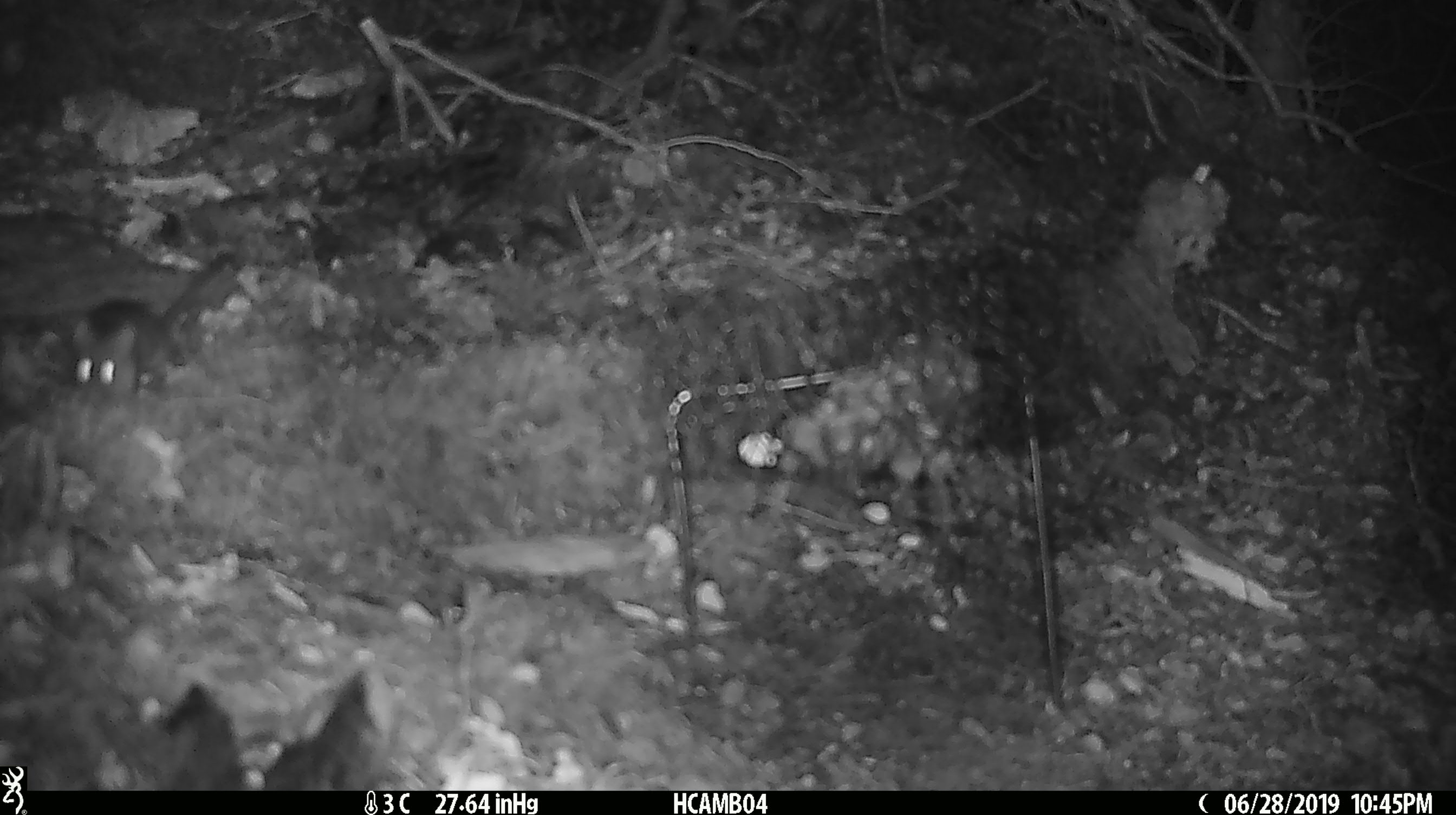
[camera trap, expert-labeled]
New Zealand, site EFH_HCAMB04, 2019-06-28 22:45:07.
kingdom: Animalia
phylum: Chordata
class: Mammalia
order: Rodentia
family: Muridae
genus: Mus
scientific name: Mus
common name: mouse